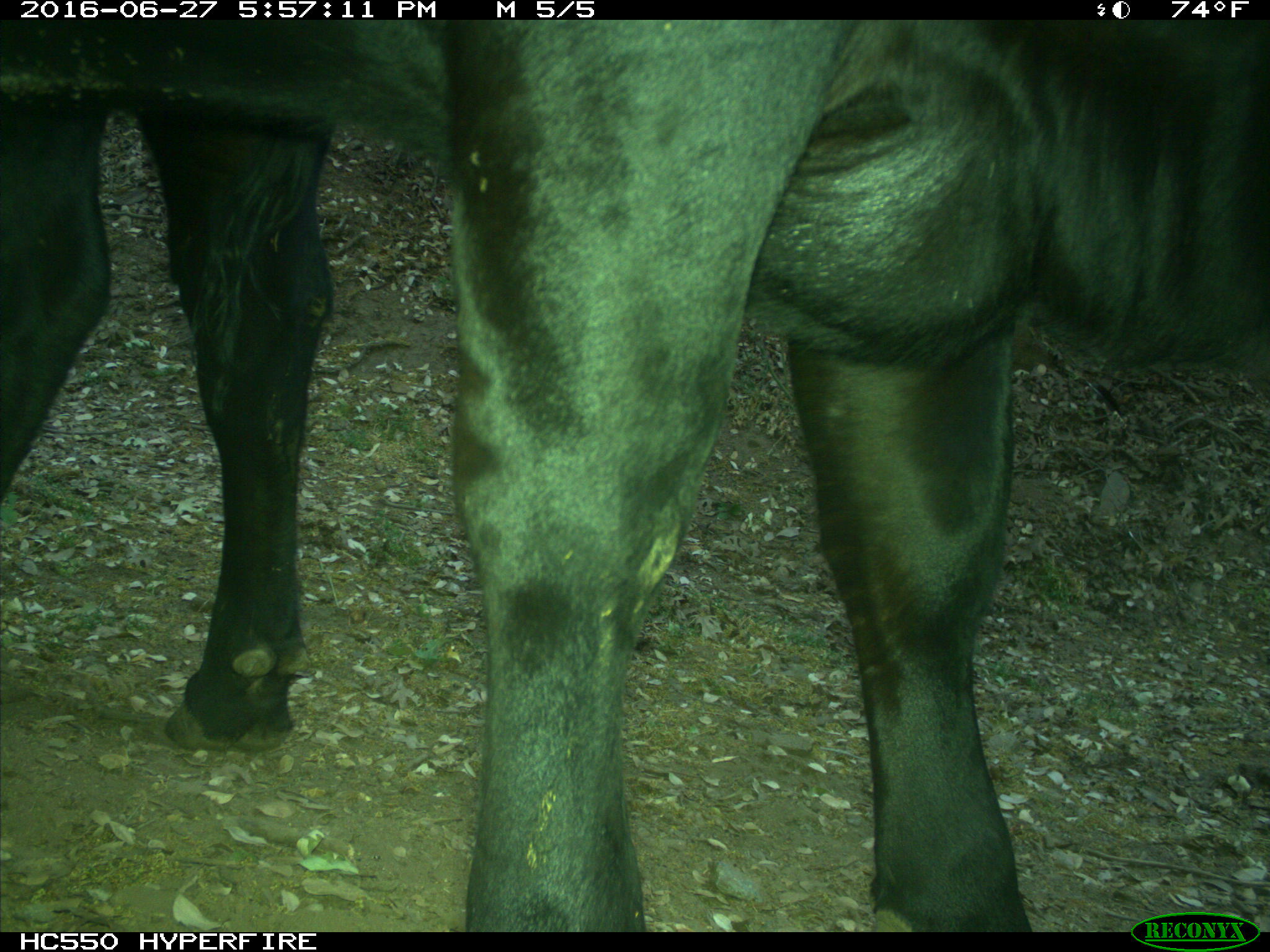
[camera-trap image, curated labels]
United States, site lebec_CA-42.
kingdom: Animalia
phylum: Chordata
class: Mammalia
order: Artiodactyla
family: Bovidae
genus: Bos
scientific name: Bos taurus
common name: domestic cow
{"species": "Bos taurus (domestic cow)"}